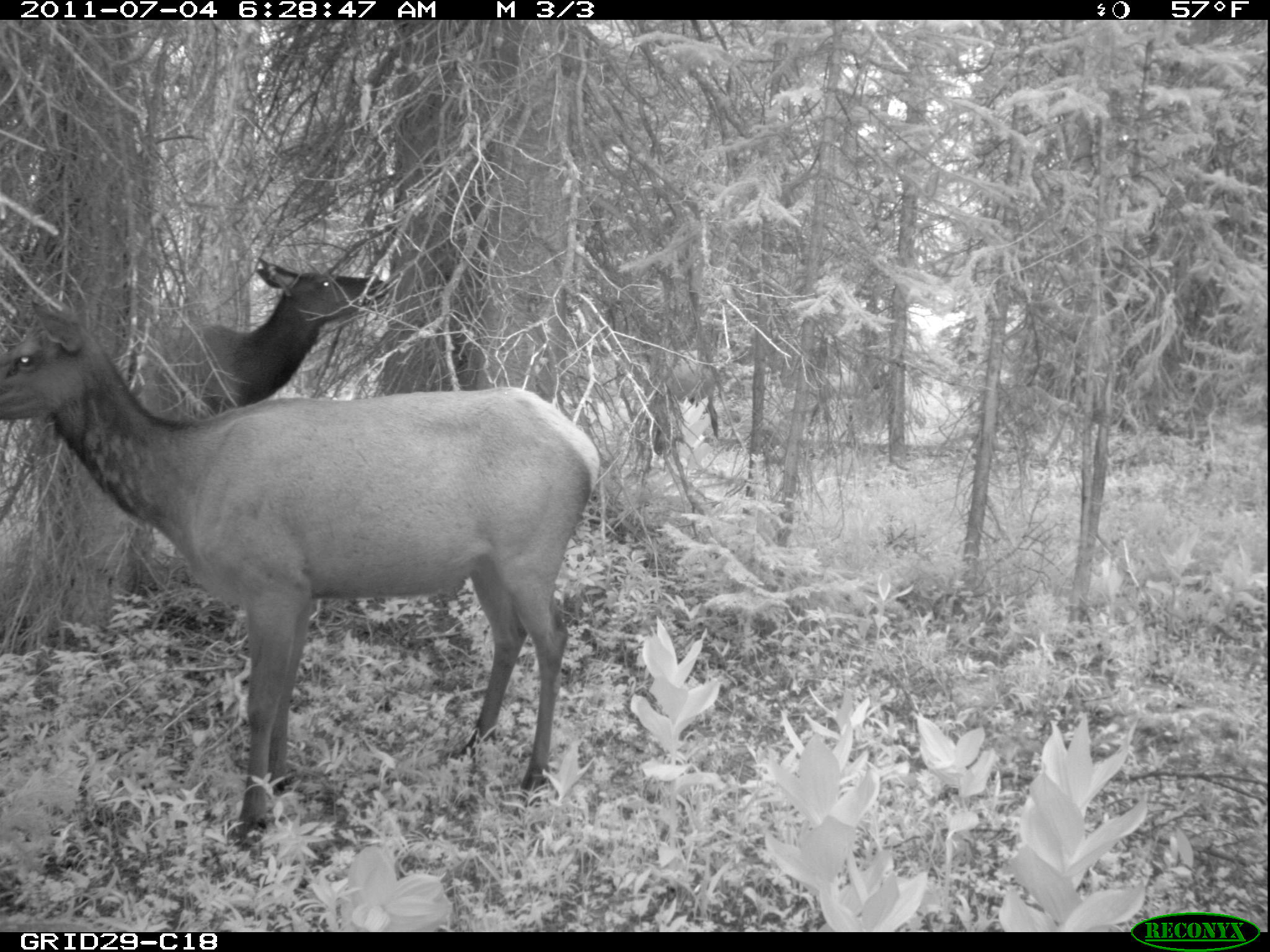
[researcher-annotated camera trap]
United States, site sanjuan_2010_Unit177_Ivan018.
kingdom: Animalia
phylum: Chordata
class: Mammalia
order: Artiodactyla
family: Cervidae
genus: Cervus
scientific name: Cervus elaphus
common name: red deer